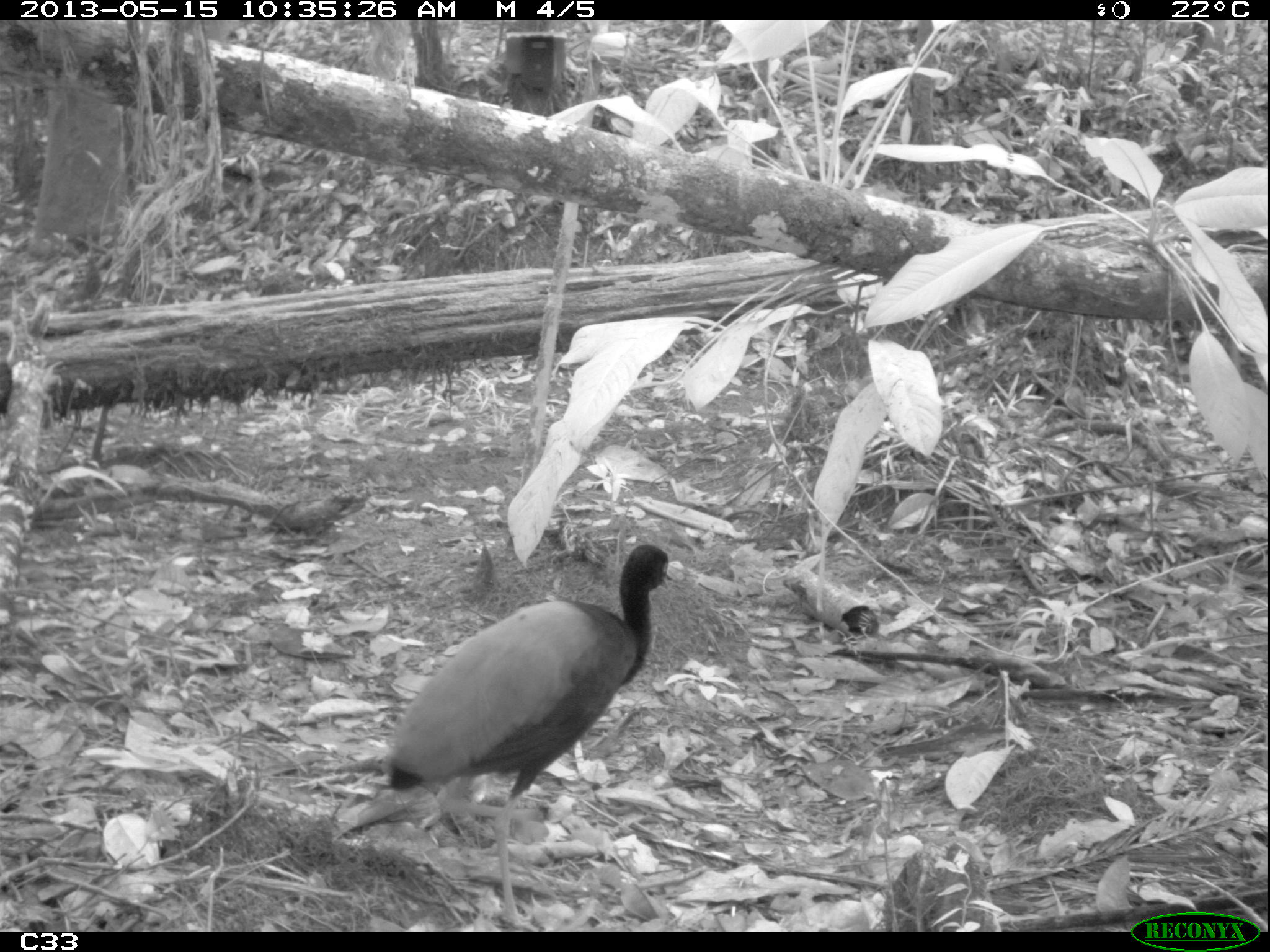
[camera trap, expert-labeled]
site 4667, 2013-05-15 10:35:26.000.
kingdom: Animalia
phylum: Chordata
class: Aves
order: Gruiformes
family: Psophiidae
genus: Psophia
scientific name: Psophia crepitans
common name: gray-winged trumpeter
Psophia crepitans (gray-winged trumpeter), count 2, age adult.